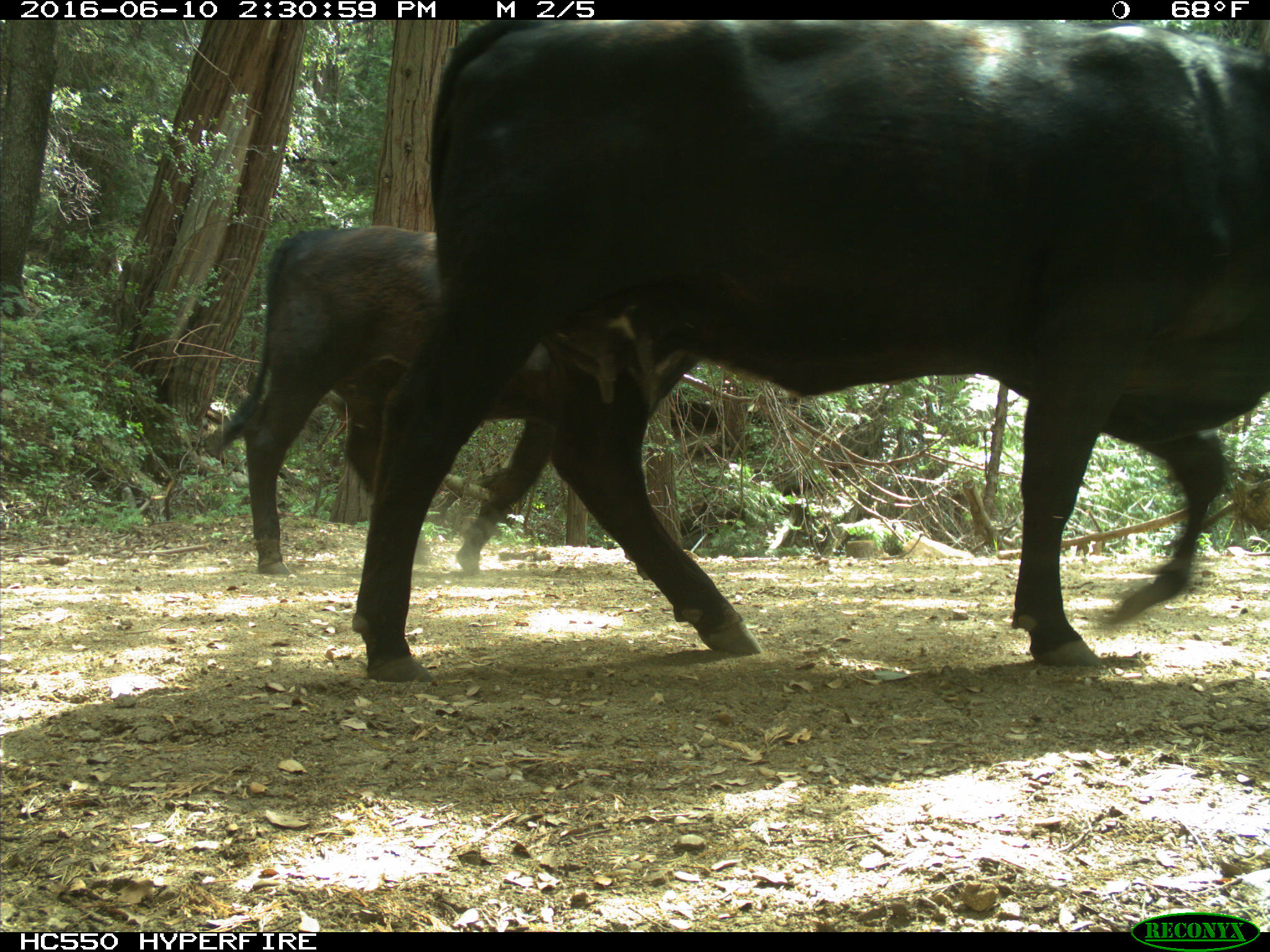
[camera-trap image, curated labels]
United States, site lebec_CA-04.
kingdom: Animalia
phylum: Chordata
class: Mammalia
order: Artiodactyla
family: Bovidae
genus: Bos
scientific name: Bos taurus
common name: domestic cow